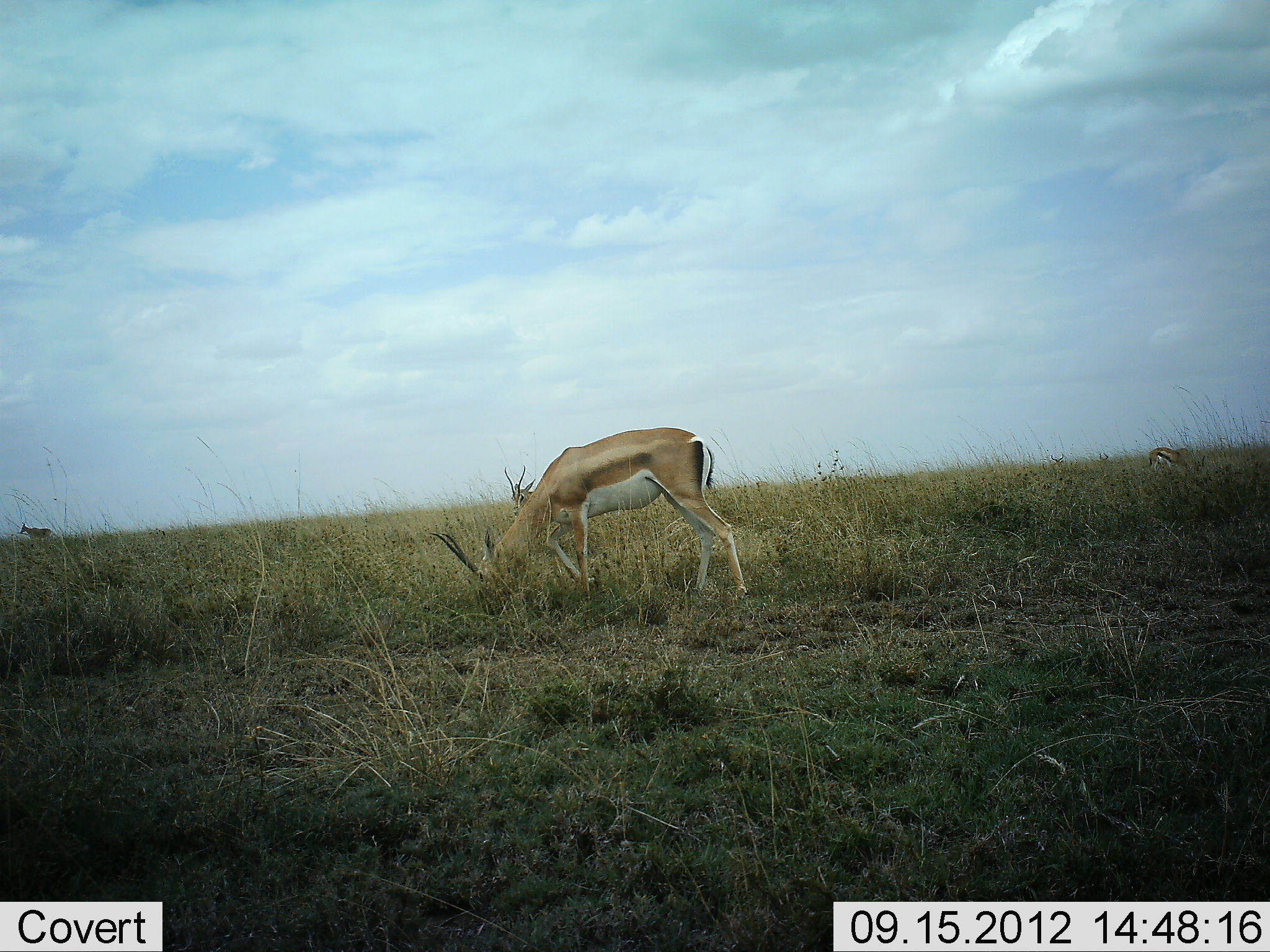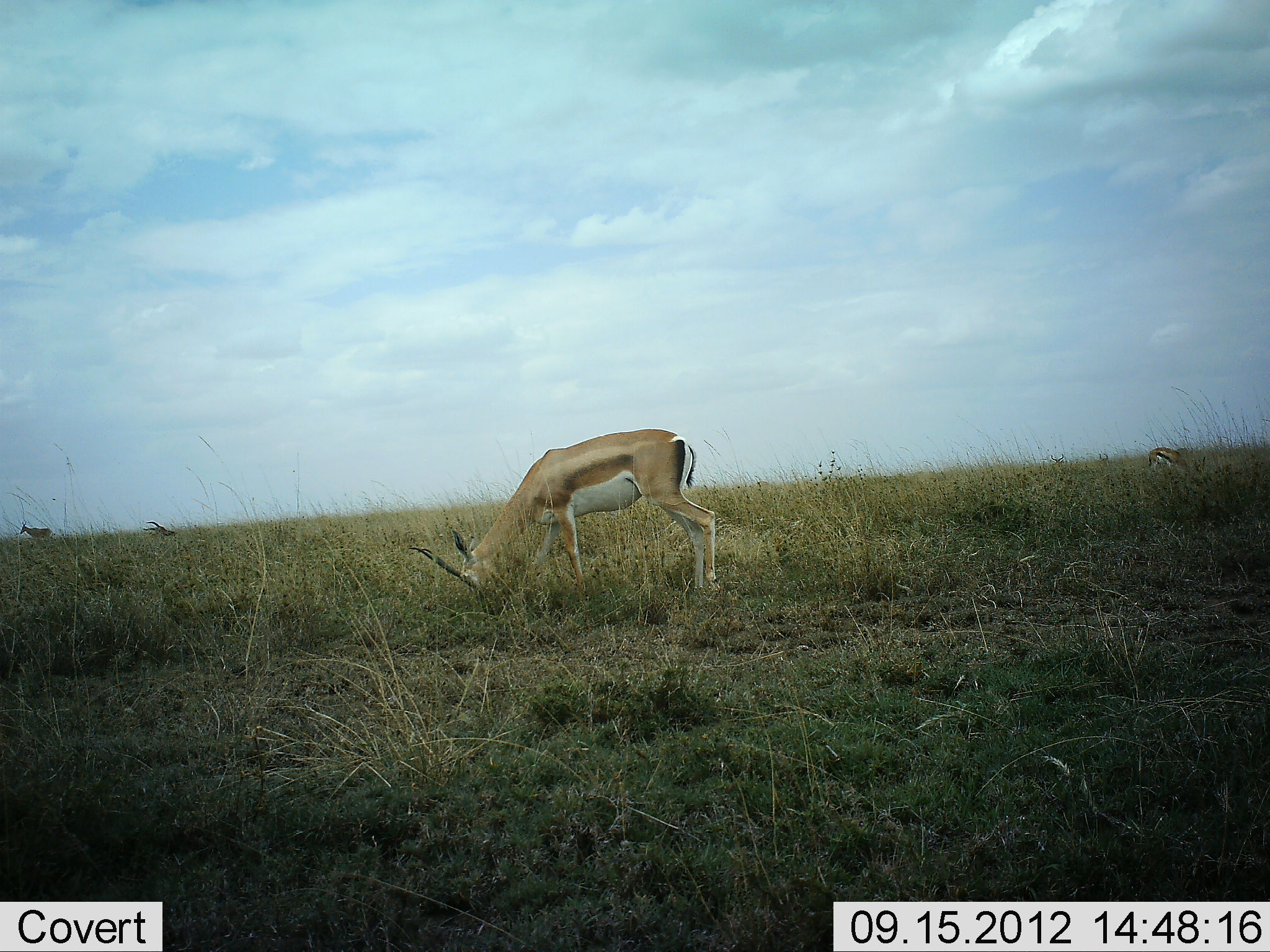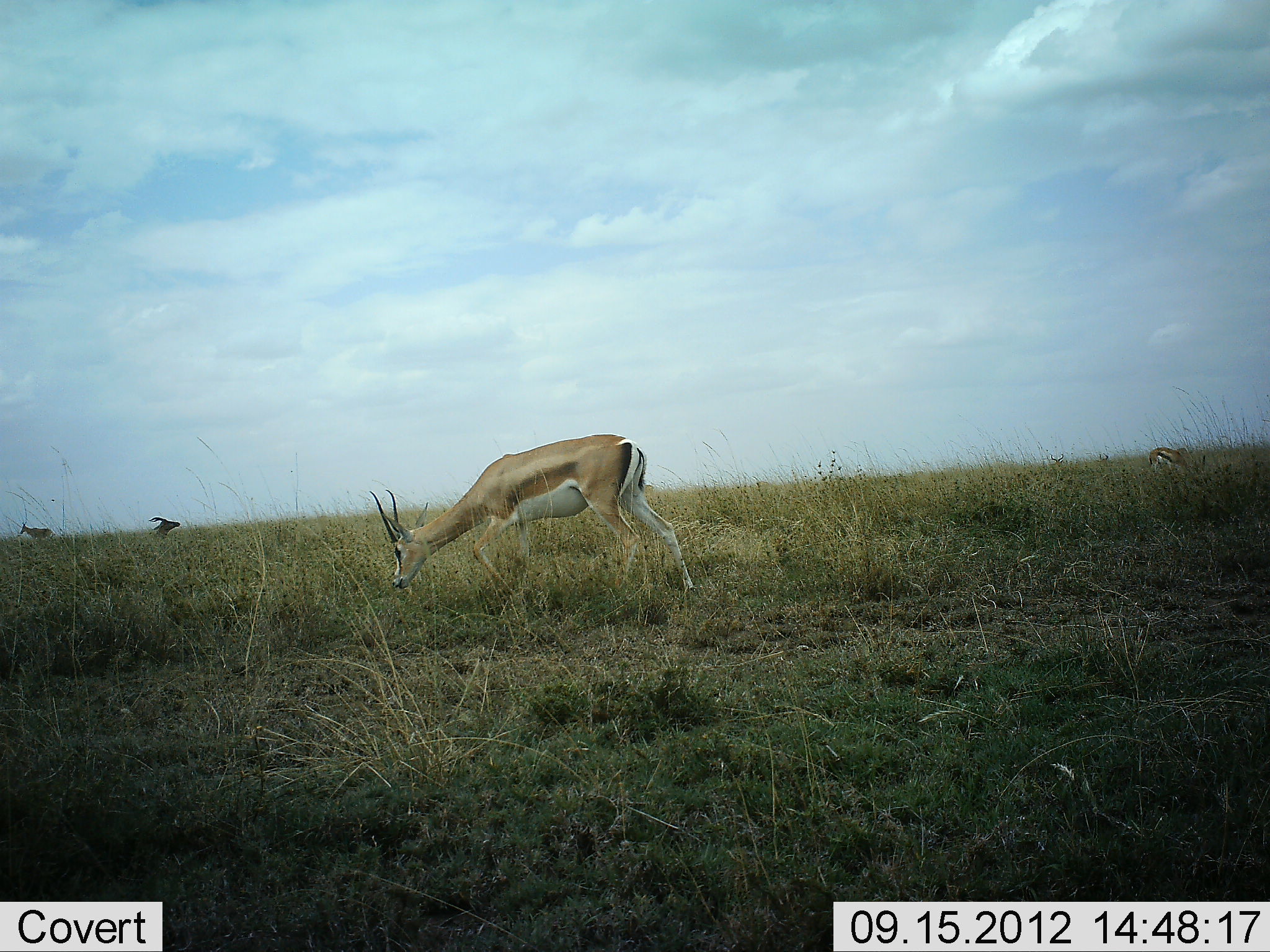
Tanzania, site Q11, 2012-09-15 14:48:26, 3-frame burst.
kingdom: Animalia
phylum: Chordata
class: Mammalia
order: Artiodactyla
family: Bovidae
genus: Nanger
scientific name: Nanger granti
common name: grant's gazelle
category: gazellegrants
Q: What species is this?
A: Gazellegrants (grant's gazelle) (Nanger granti).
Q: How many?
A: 3.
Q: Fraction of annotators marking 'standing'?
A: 42%.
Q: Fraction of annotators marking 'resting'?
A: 33%.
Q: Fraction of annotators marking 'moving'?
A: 25%.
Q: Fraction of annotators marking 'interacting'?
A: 0%.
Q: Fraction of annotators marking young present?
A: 0%.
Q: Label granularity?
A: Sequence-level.